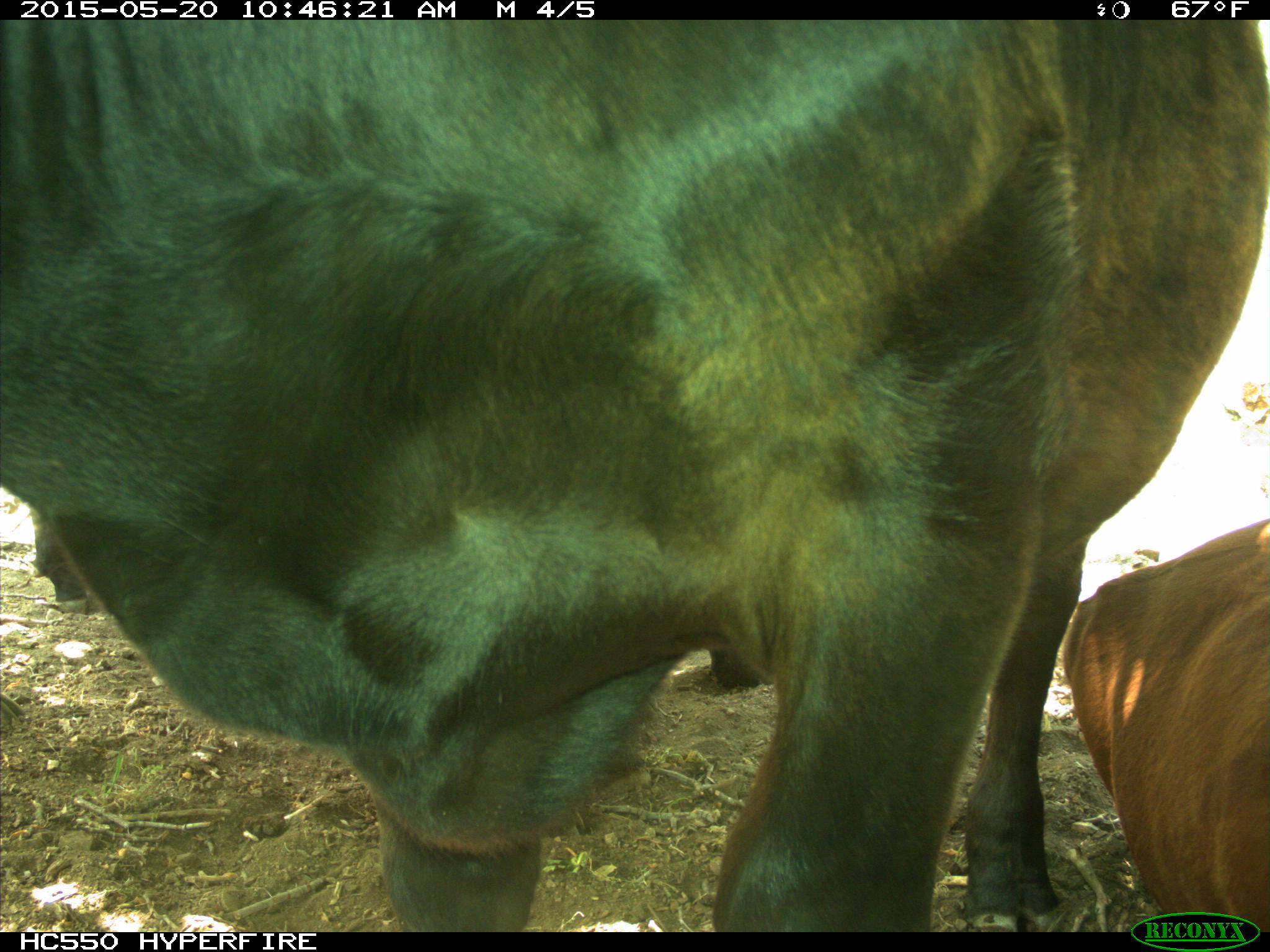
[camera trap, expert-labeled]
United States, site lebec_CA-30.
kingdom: Animalia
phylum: Chordata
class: Mammalia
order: Artiodactyla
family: Bovidae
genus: Bos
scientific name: Bos taurus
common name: domestic cow